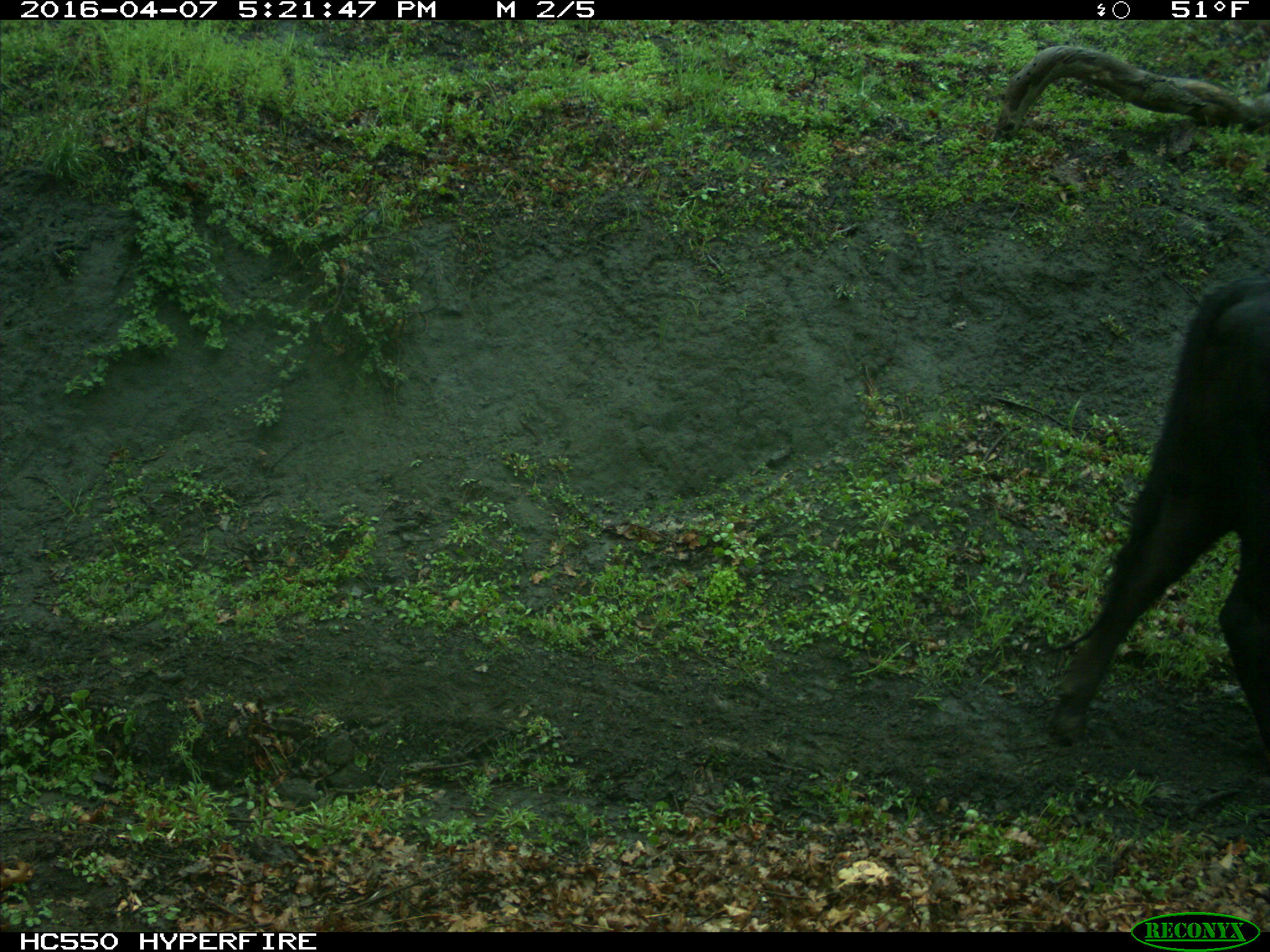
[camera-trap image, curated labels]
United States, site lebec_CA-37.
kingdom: Animalia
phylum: Chordata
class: Mammalia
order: Artiodactyla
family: Bovidae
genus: Bos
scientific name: Bos taurus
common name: domestic cow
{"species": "Bos taurus (domestic cow)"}